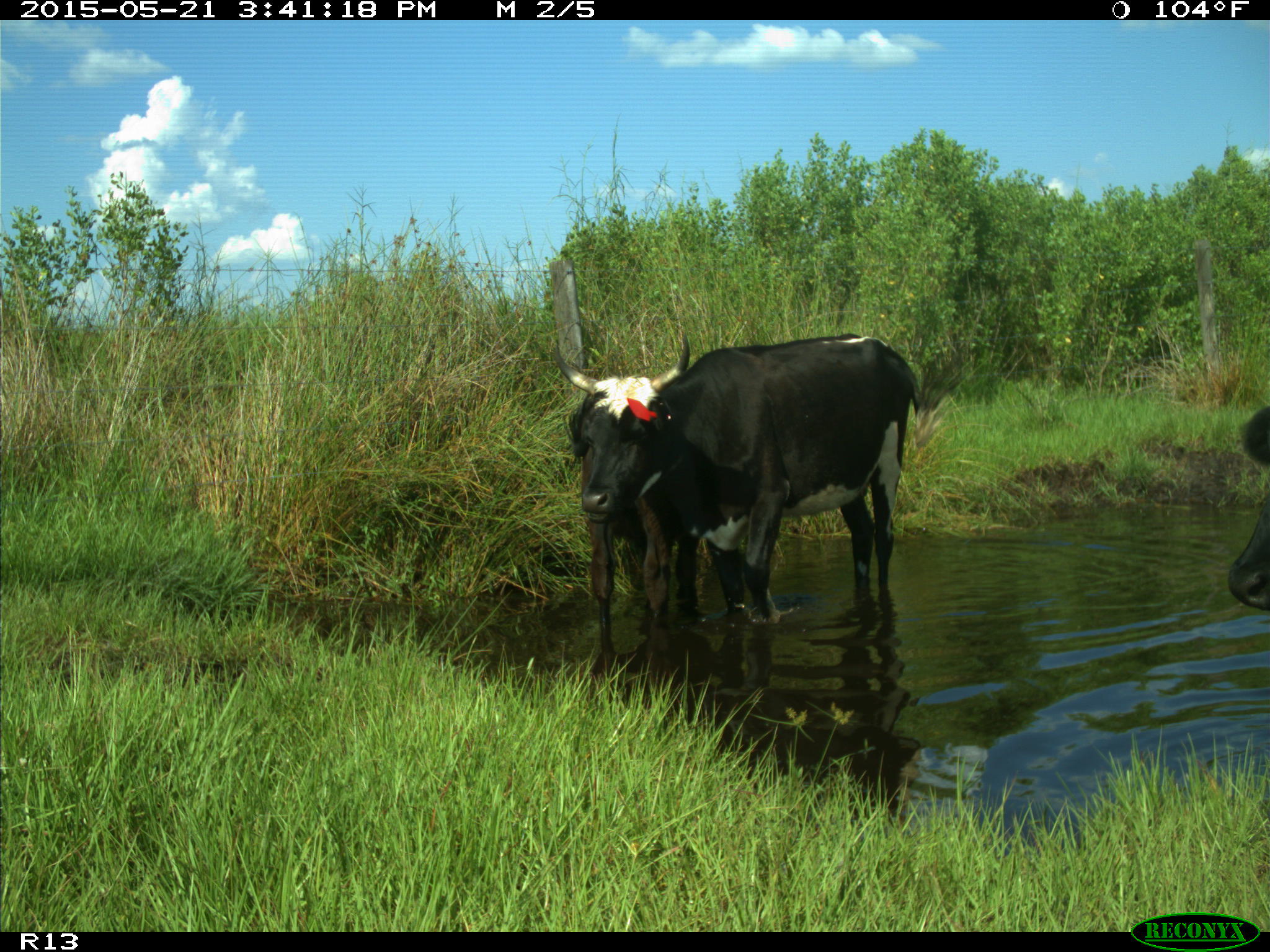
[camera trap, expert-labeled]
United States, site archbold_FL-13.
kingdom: Animalia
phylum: Chordata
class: Mammalia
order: Artiodactyla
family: Bovidae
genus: Bos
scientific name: Bos taurus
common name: domestic cow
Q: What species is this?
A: Bos taurus (domestic cow).